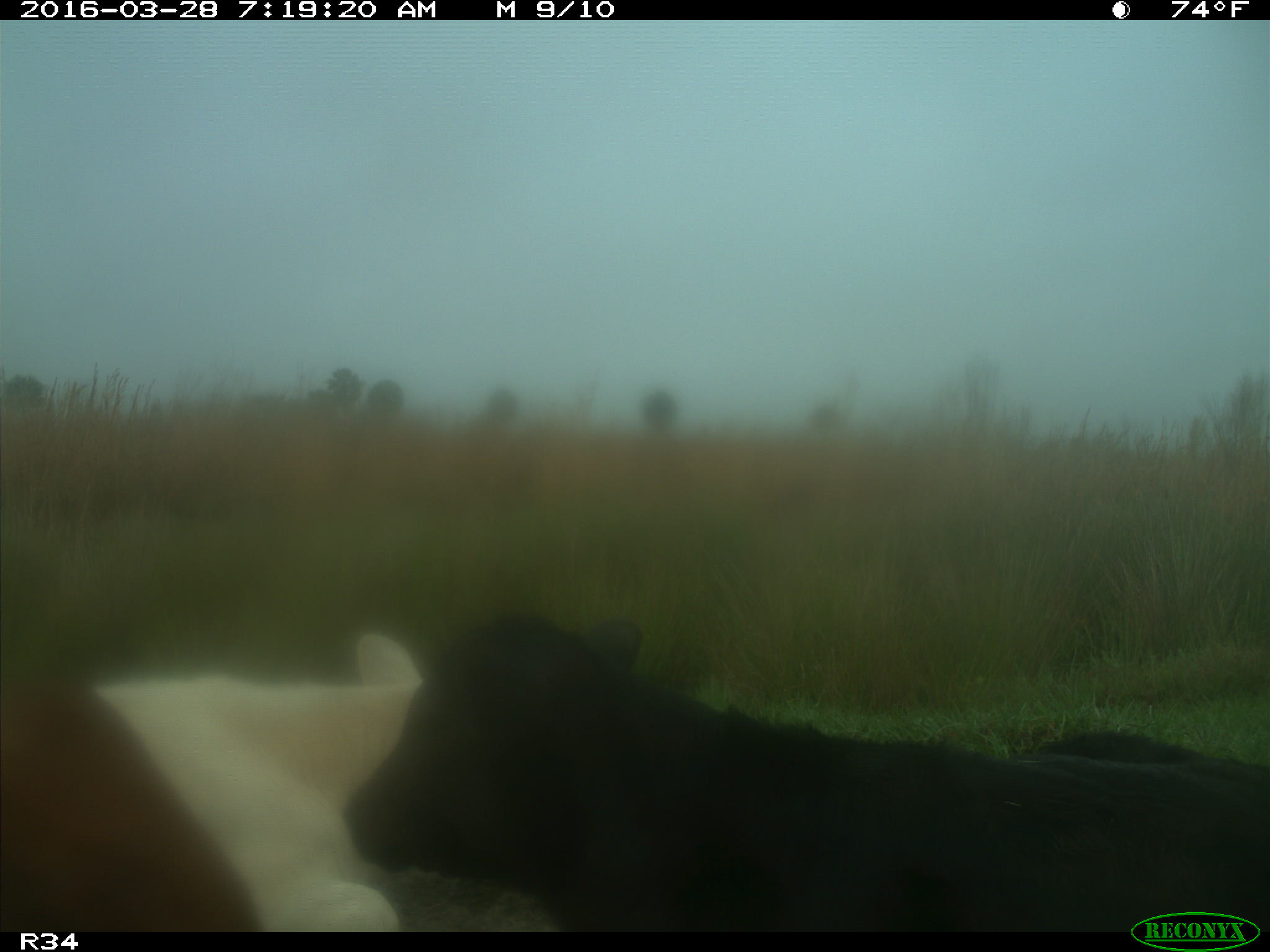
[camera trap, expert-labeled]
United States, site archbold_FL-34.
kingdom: Animalia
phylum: Chordata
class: Mammalia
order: Artiodactyla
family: Bovidae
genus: Bos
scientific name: Bos taurus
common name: domestic cow